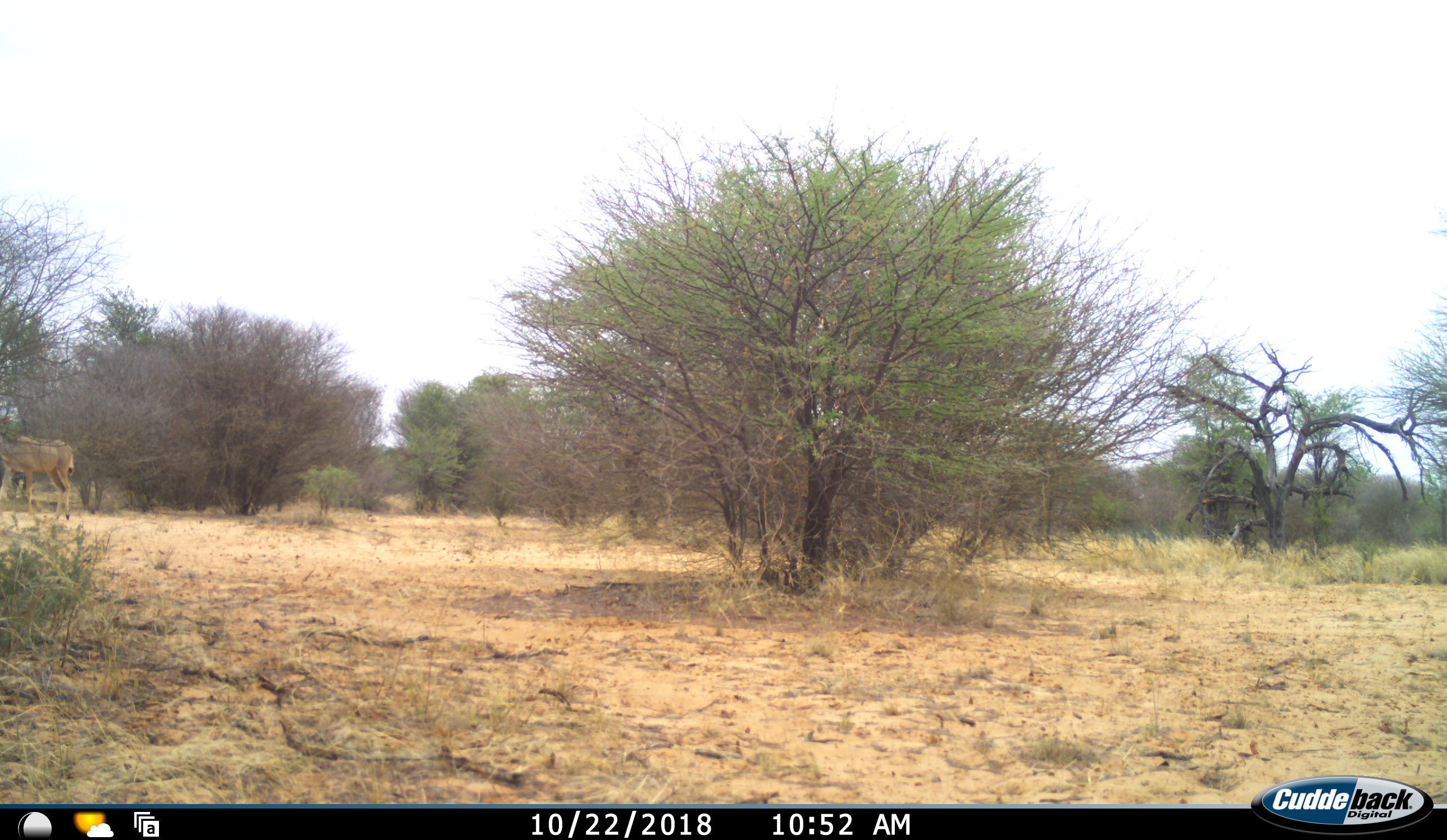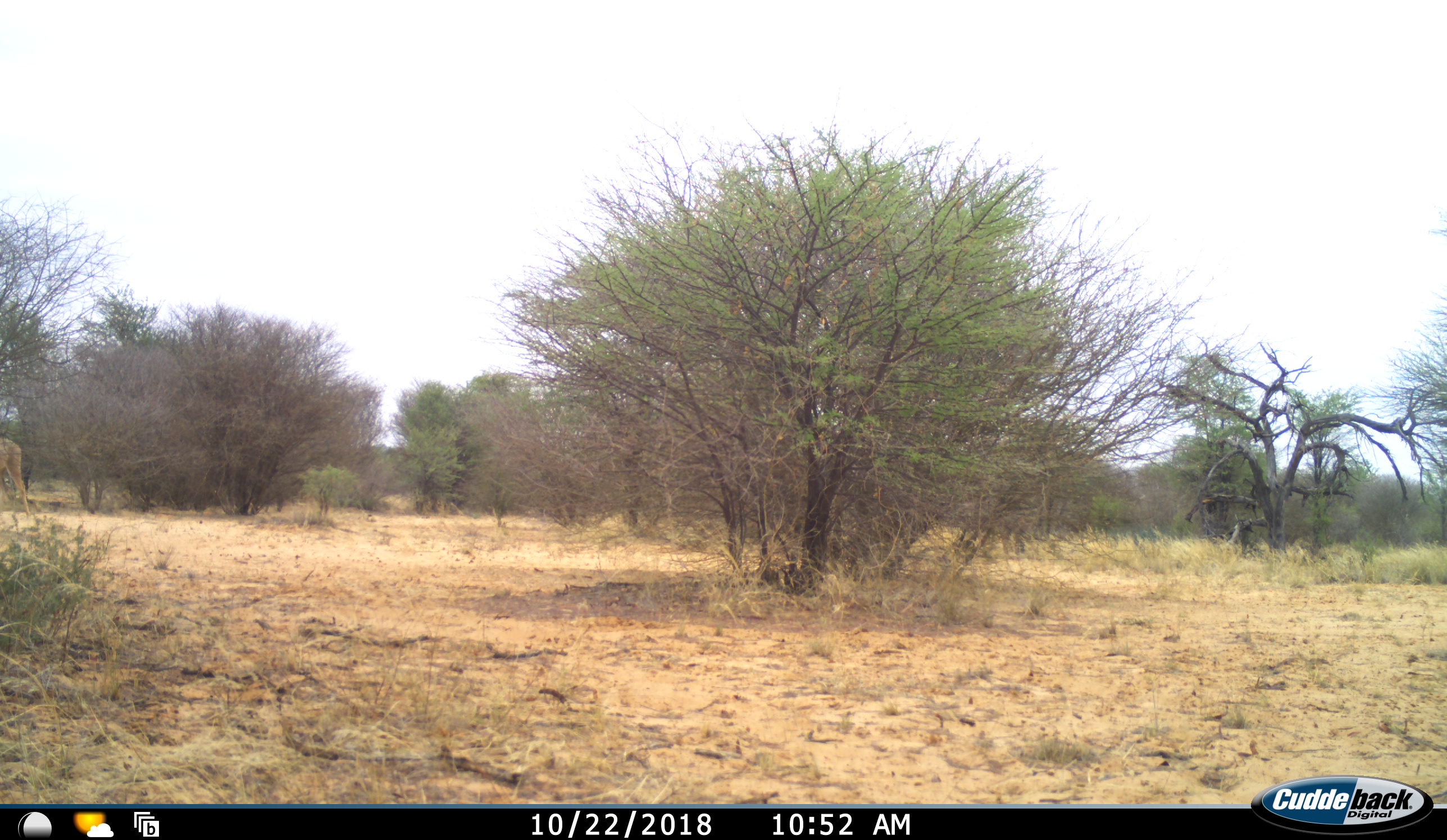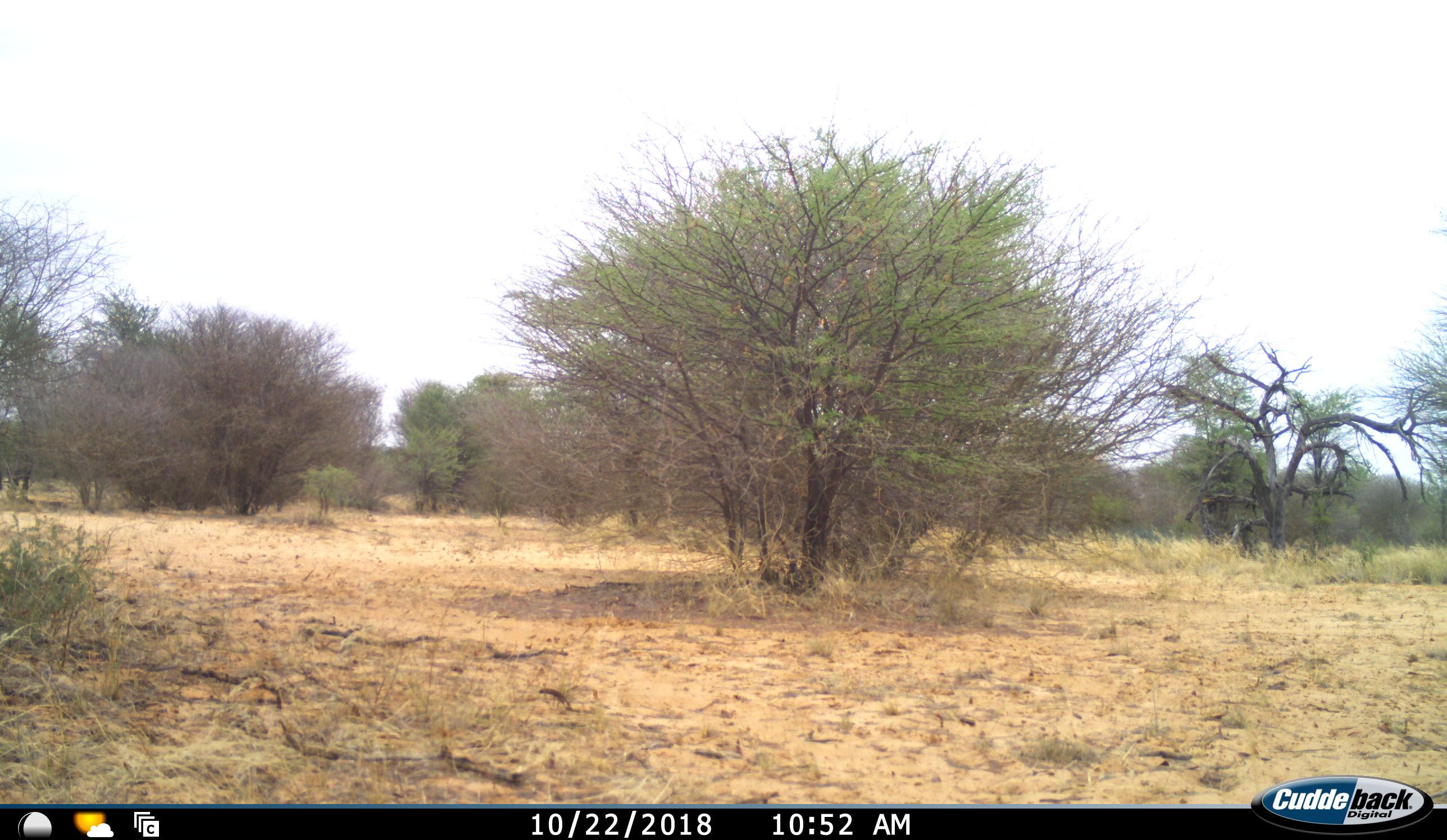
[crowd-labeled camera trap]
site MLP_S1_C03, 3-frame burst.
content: unidentified animal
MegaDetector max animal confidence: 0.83